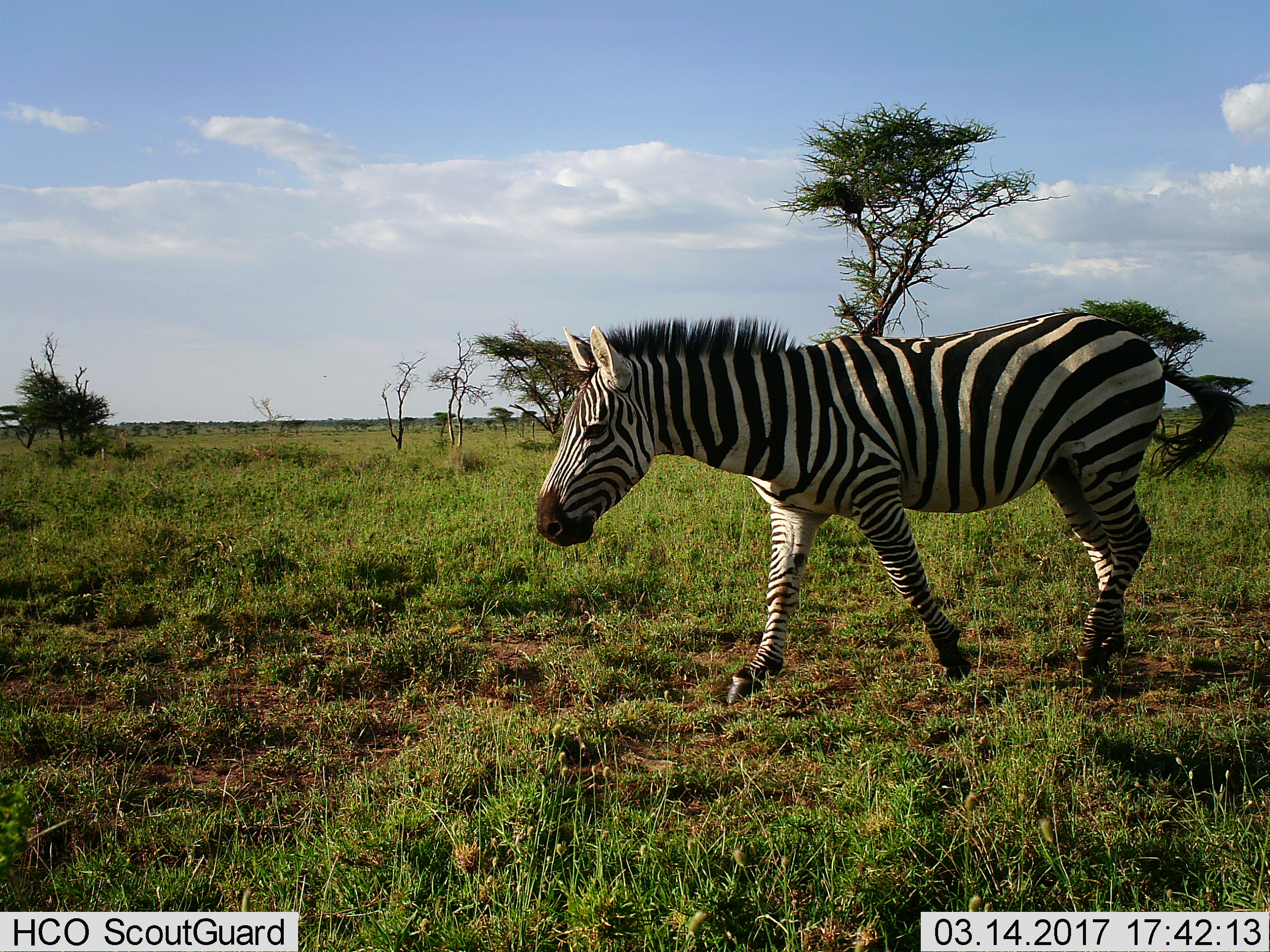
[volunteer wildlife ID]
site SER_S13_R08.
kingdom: Animalia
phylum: Chordata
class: Mammalia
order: Perissodactyla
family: Equidae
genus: Equus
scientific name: Equus quagga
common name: plains zebra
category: zebraplains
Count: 1.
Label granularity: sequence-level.